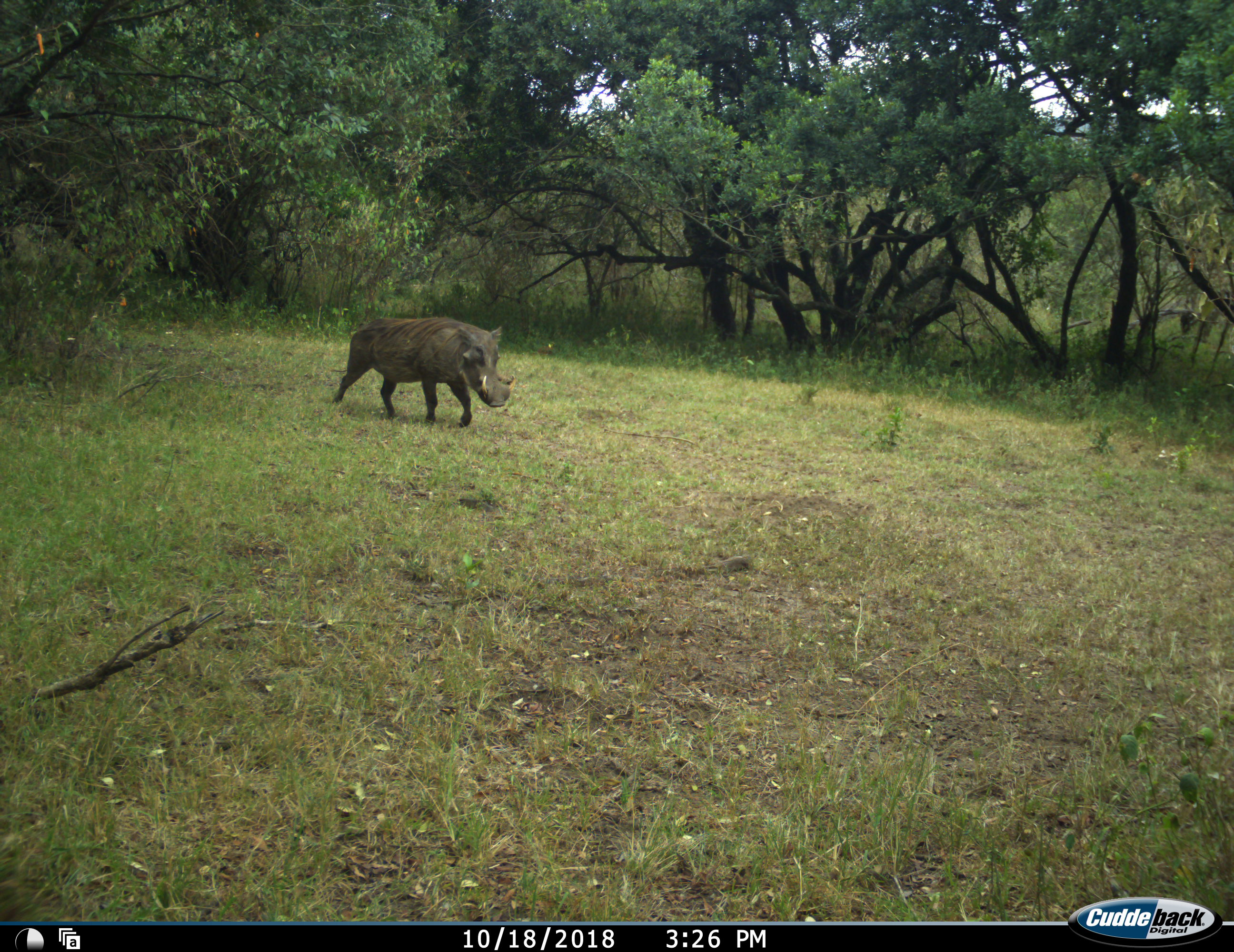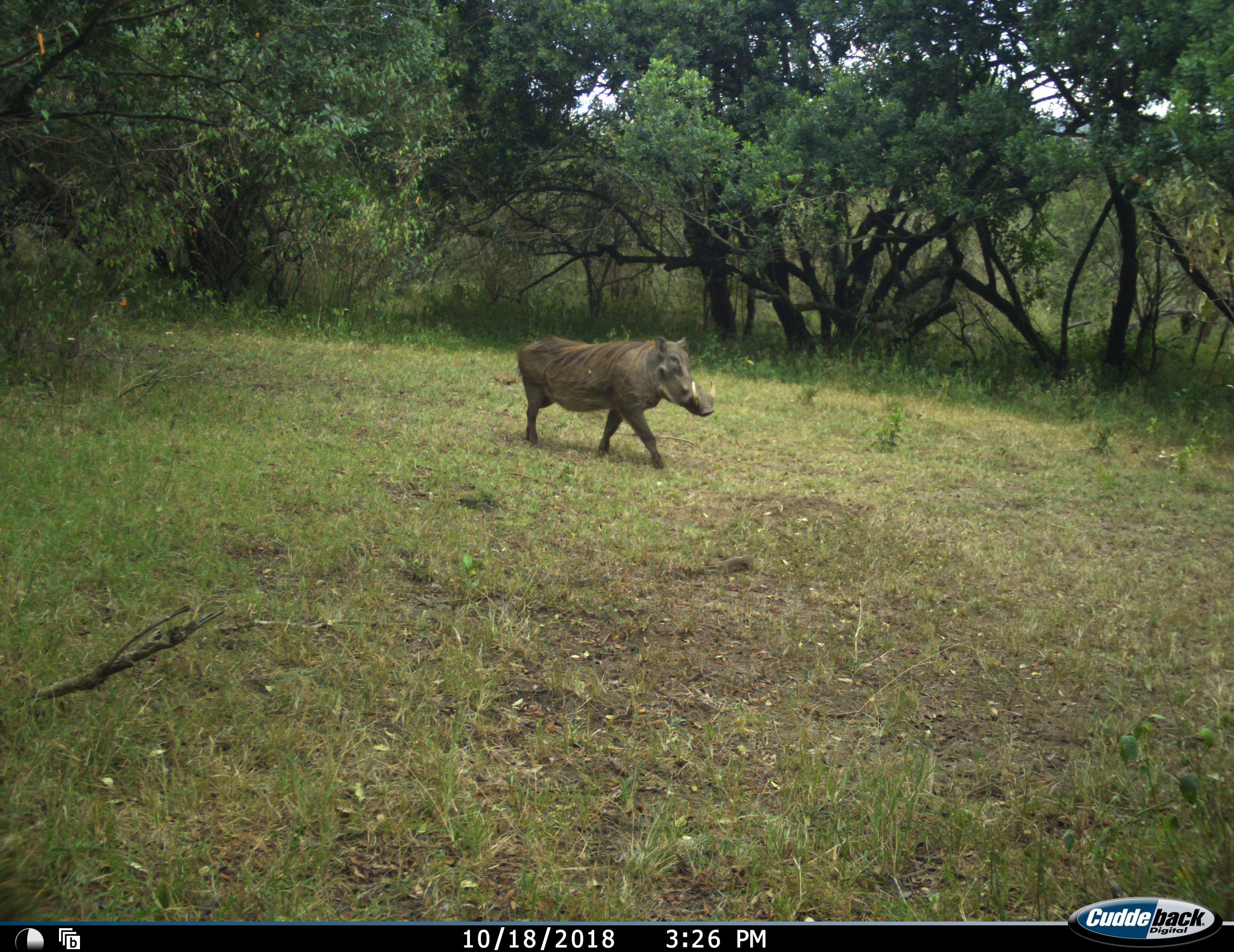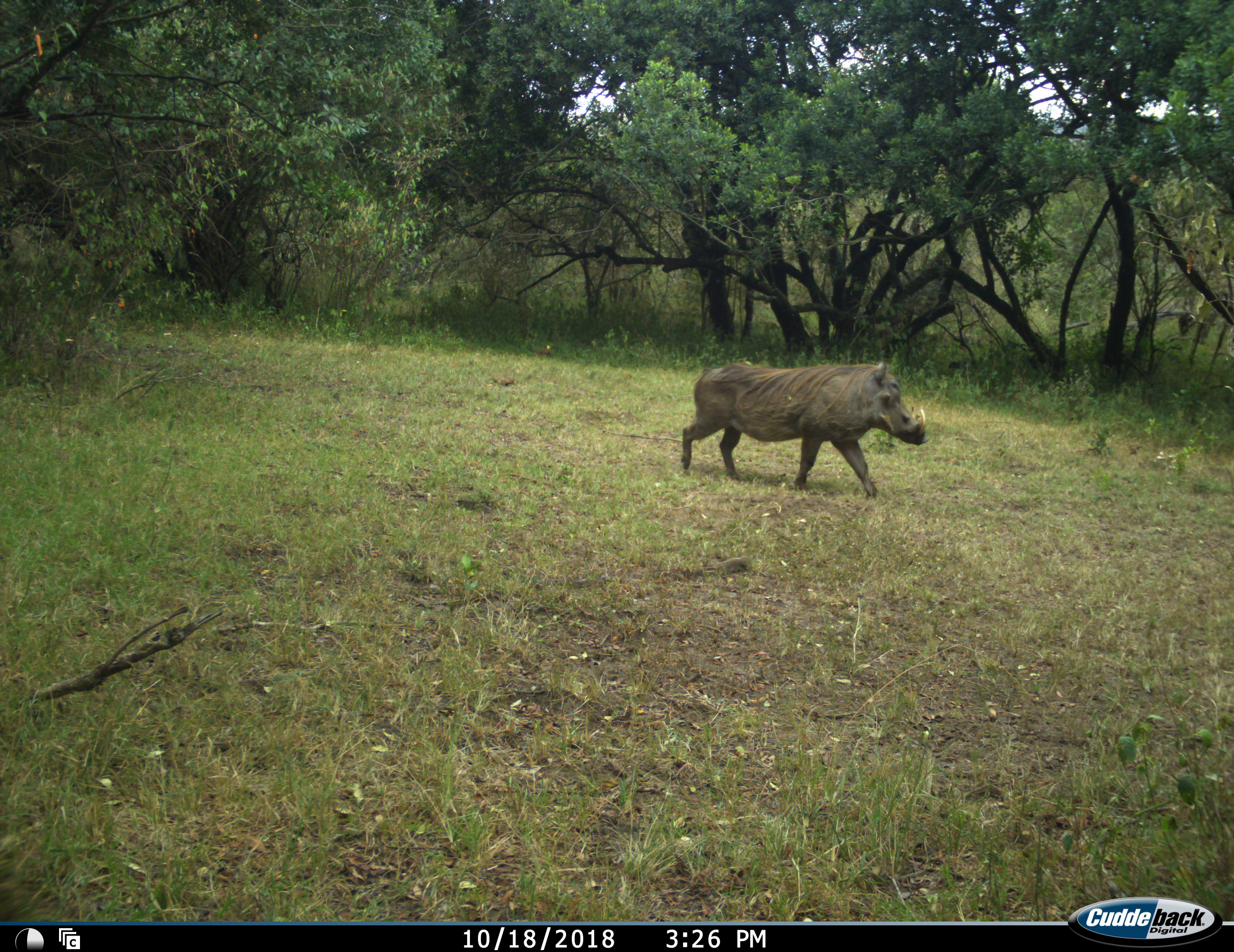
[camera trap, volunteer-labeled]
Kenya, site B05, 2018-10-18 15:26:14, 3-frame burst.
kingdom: Animalia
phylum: Chordata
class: Mammalia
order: Artiodactyla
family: Suidae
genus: Phacochoerus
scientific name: Phacochoerus africanus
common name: warthog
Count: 1.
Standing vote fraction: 0%.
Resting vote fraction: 0%.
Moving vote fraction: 100%.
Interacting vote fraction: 0%.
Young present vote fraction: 0%.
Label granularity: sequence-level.